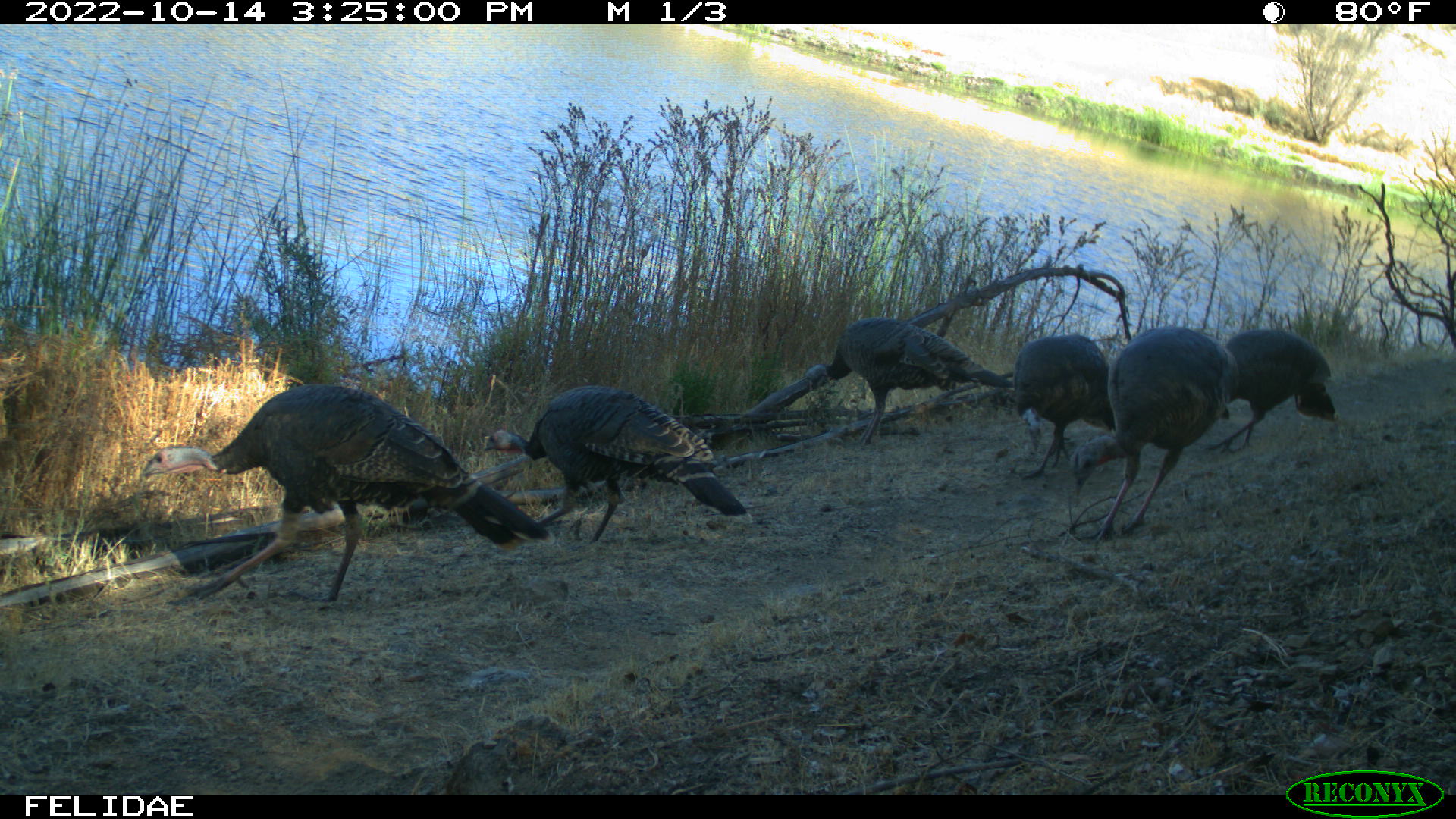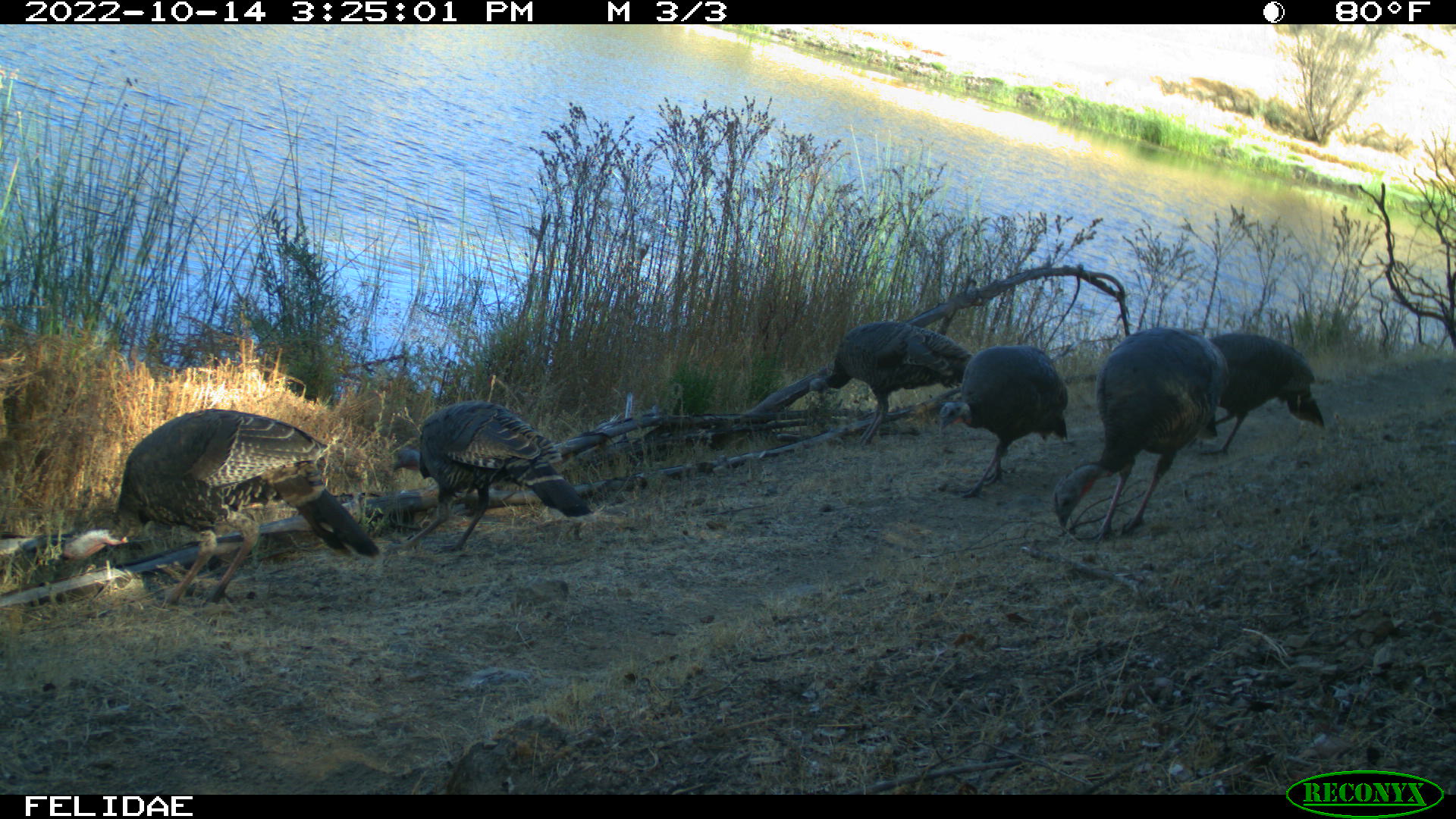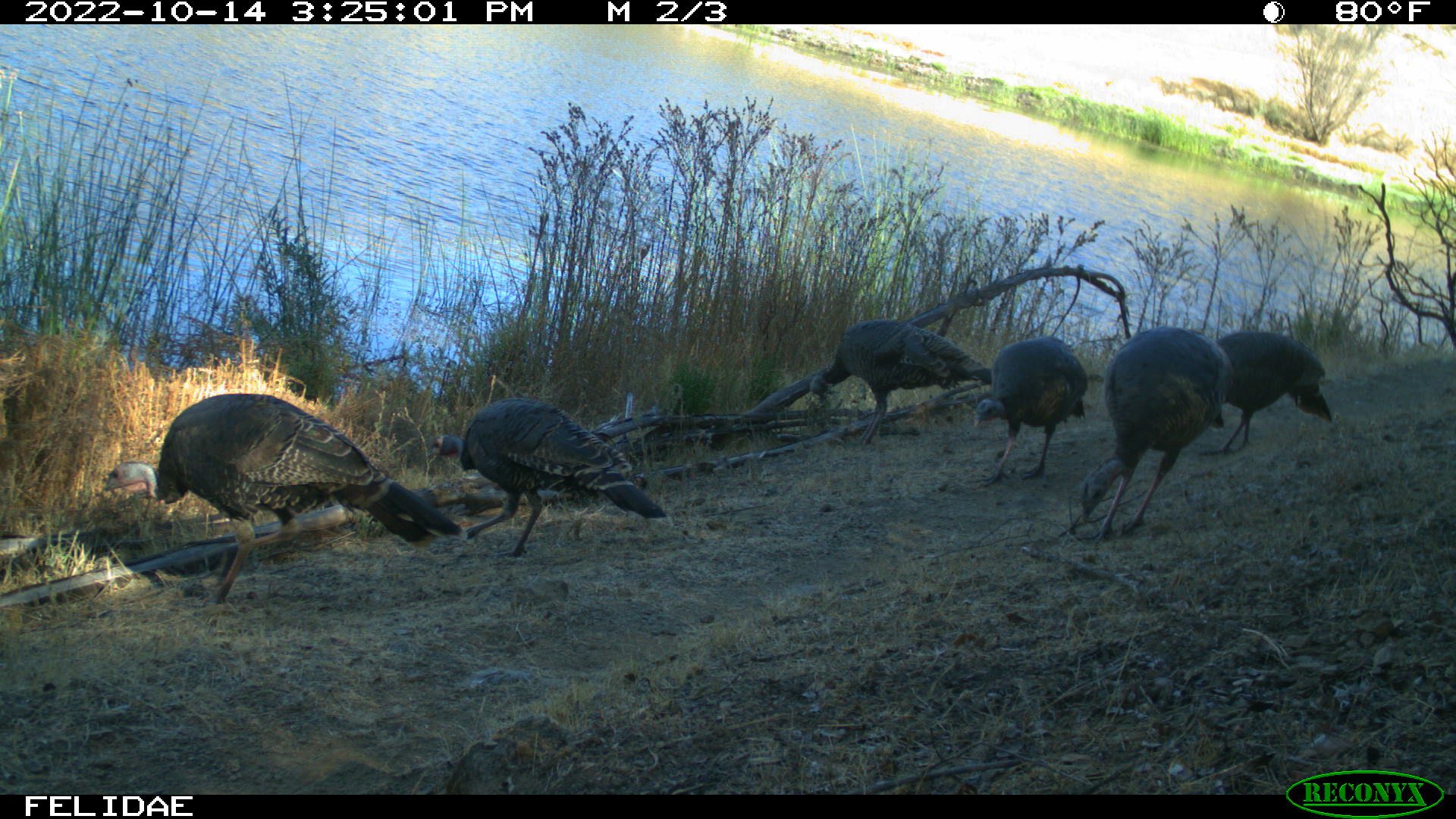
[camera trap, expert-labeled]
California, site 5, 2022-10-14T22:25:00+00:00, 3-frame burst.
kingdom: Animalia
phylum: Chordata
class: Aves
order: Galliformes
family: Phasianidae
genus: Meleagris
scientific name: Meleagris gallopavo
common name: turkey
Turkey (Meleagris gallopavo).